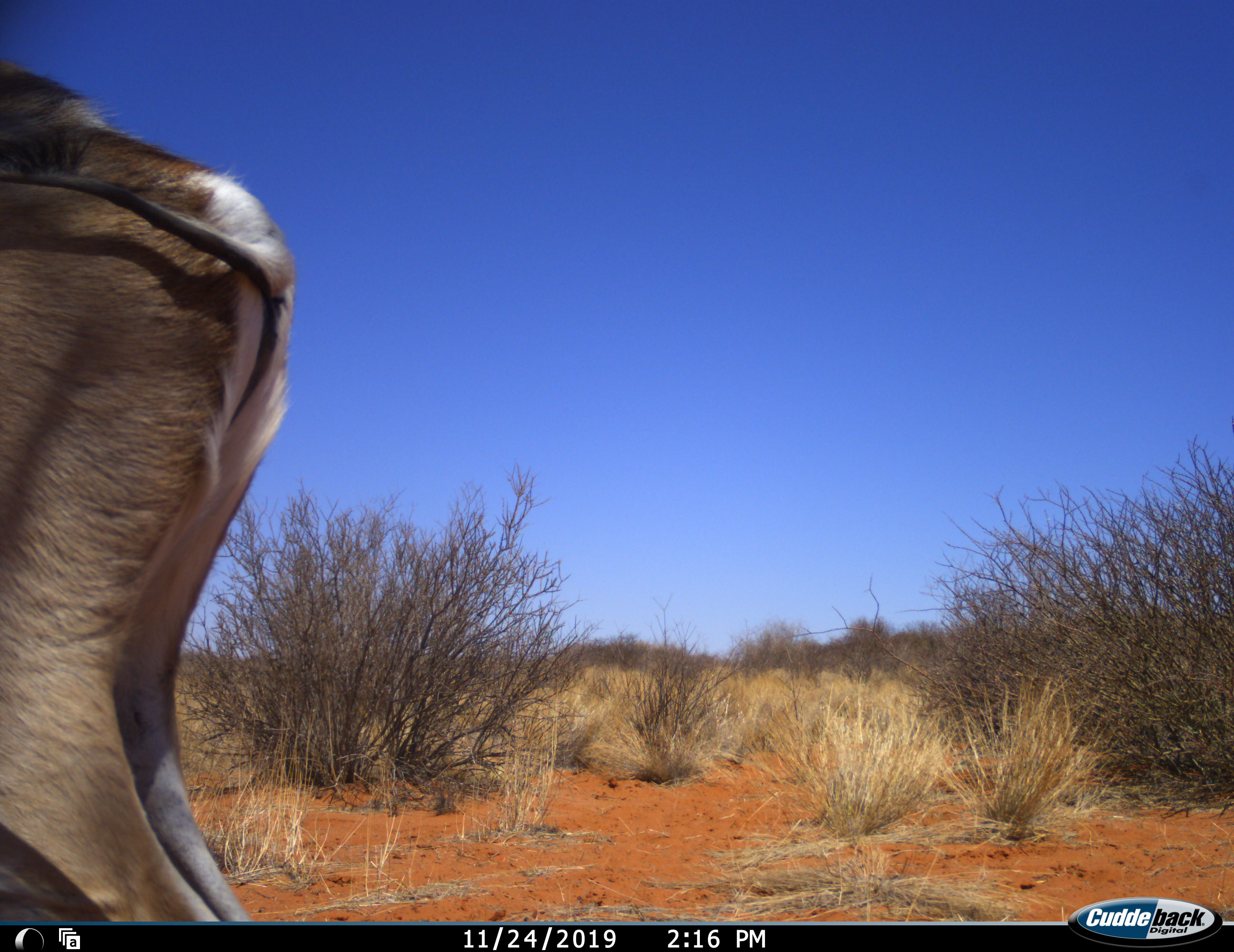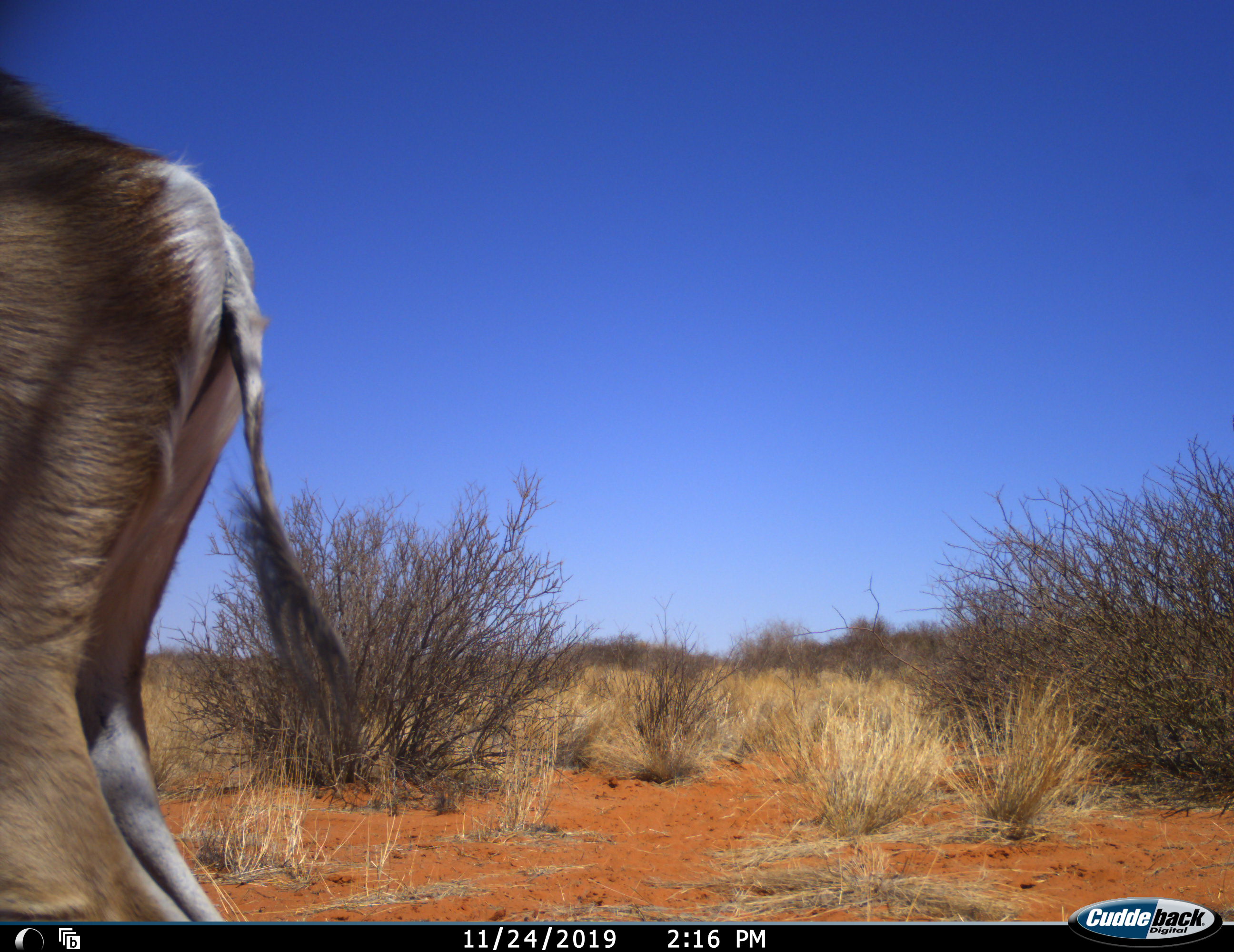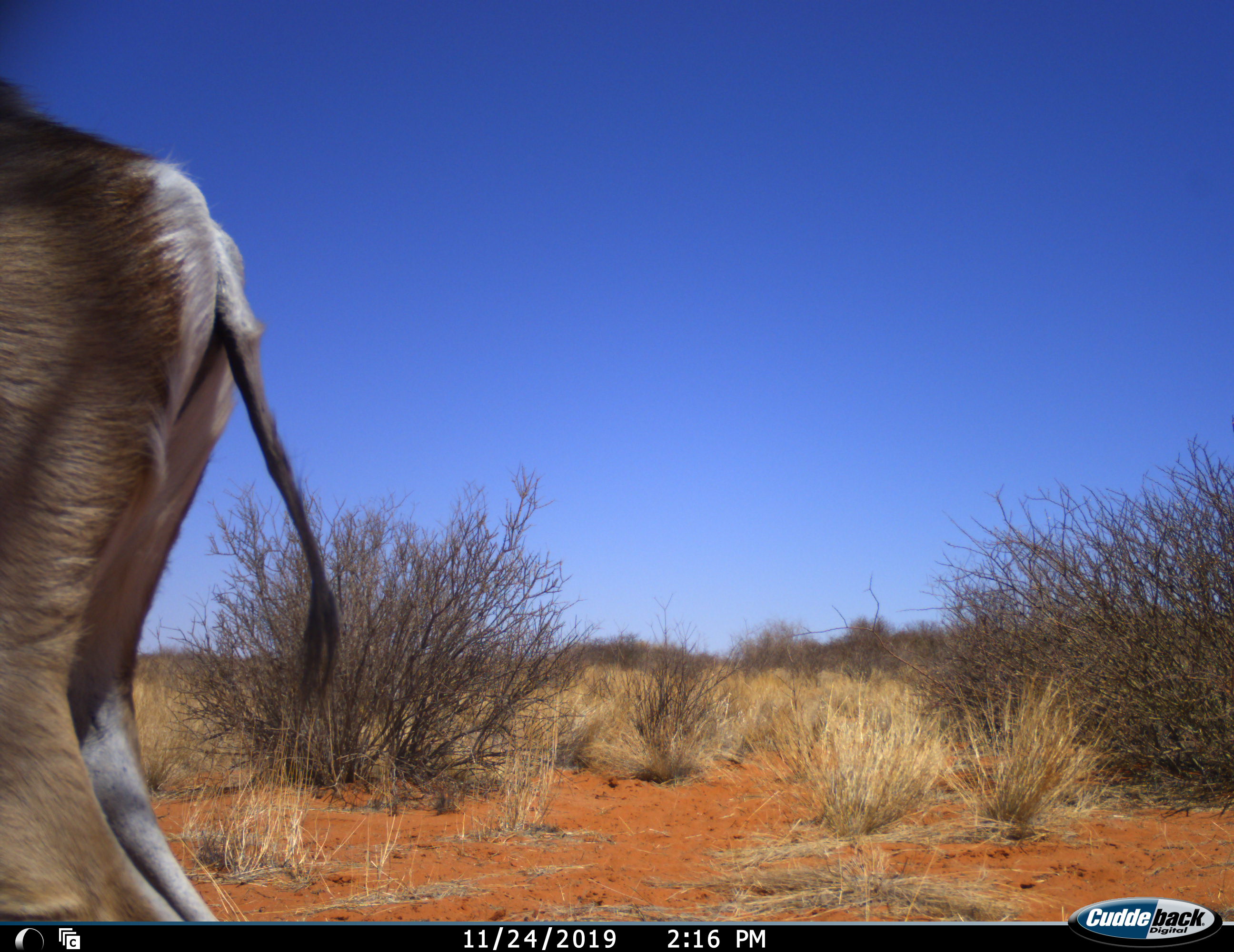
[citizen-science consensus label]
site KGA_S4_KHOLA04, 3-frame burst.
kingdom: Animalia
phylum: Chordata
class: Mammalia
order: Artiodactyla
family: Bovidae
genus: Antidorcas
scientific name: Antidorcas marsupialis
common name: springbok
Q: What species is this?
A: Springbok (Antidorcas marsupialis).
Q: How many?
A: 1.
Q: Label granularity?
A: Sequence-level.